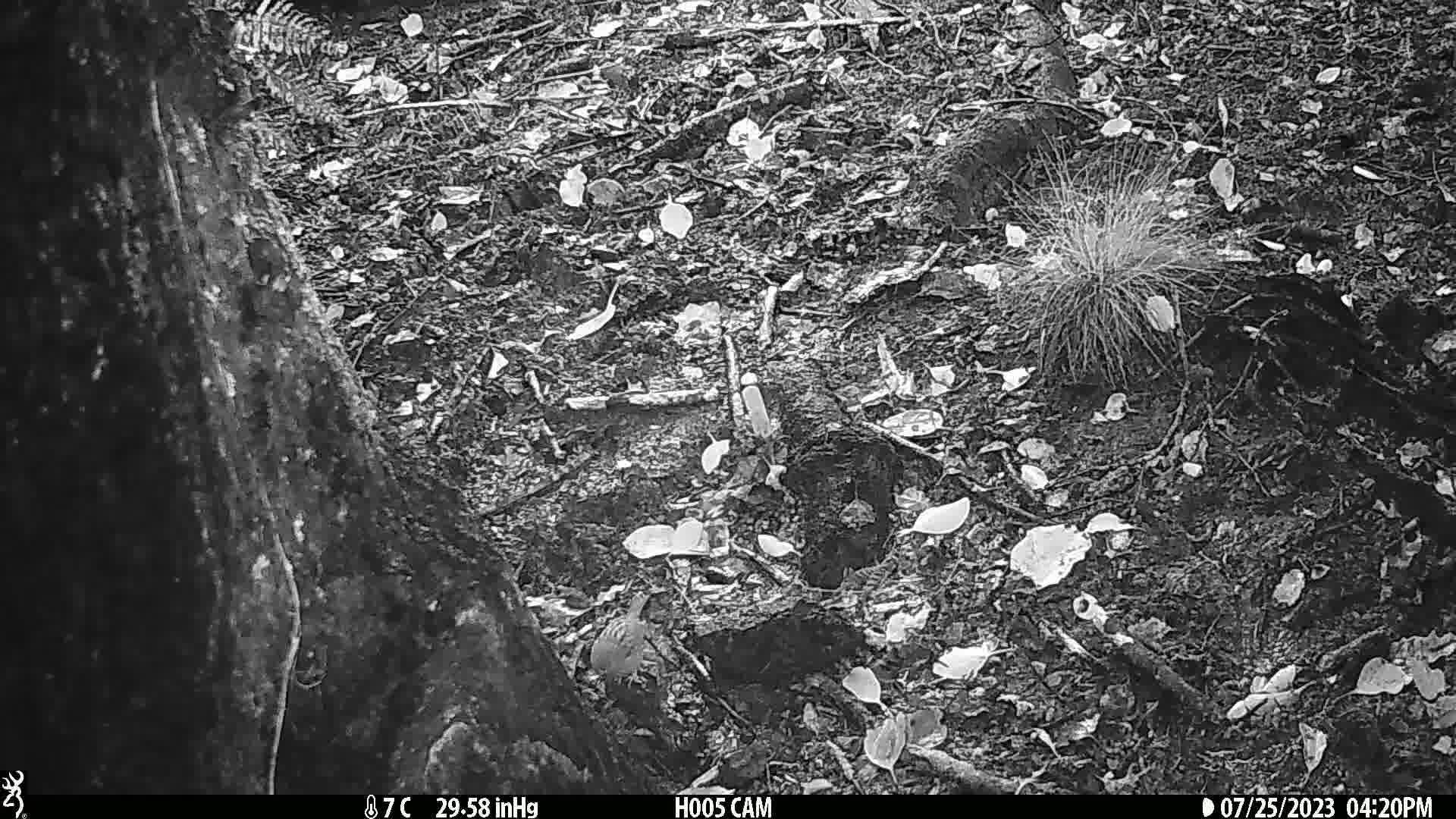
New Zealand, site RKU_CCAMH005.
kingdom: Animalia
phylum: Chordata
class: Aves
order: Passeriformes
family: Prunellidae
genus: Prunella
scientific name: Prunella modularis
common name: dunnock